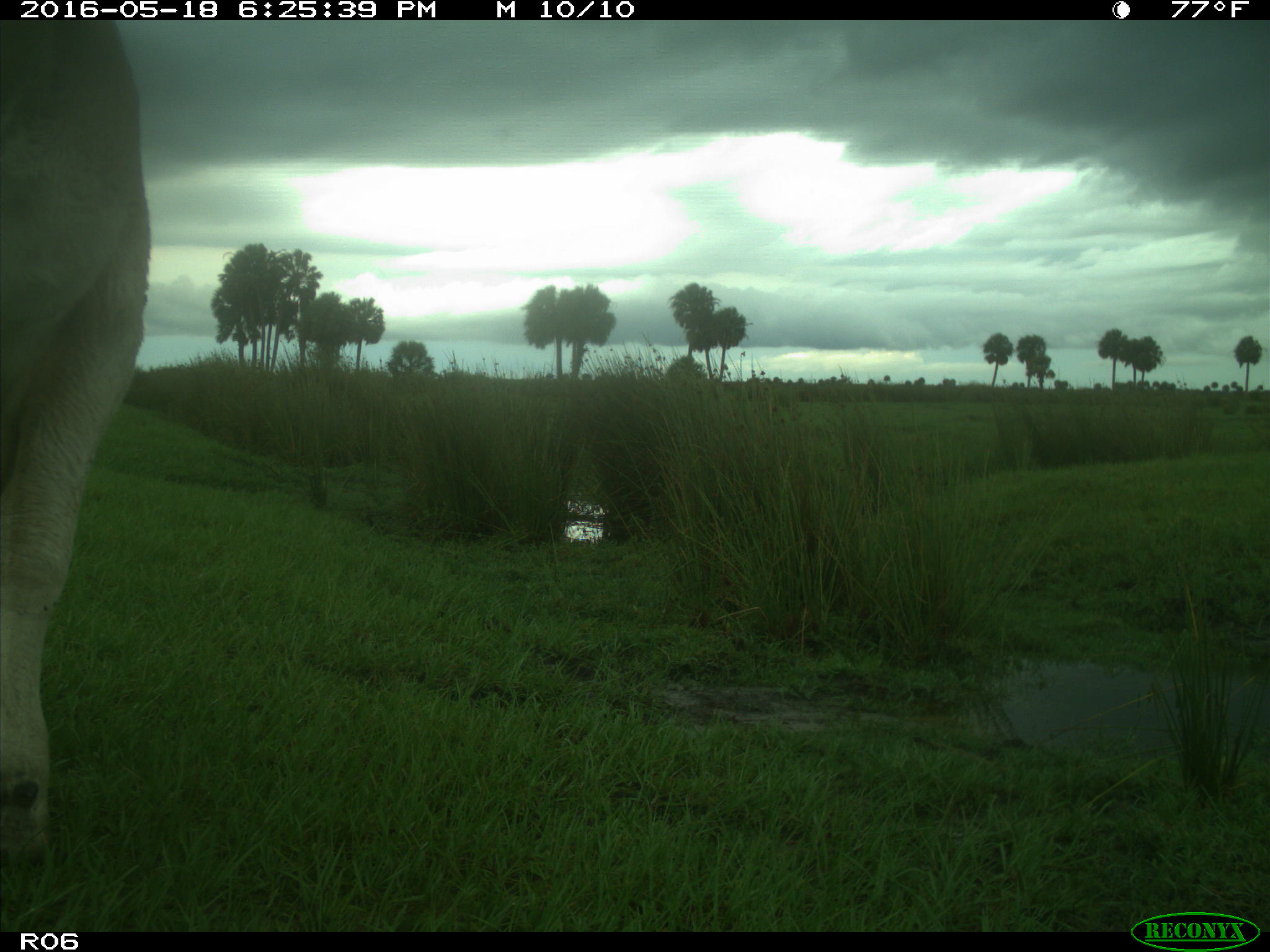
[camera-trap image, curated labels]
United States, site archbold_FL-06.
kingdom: Animalia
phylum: Chordata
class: Mammalia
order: Artiodactyla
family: Bovidae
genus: Bos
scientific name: Bos taurus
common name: domestic cow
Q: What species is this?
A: Bos taurus (domestic cow).